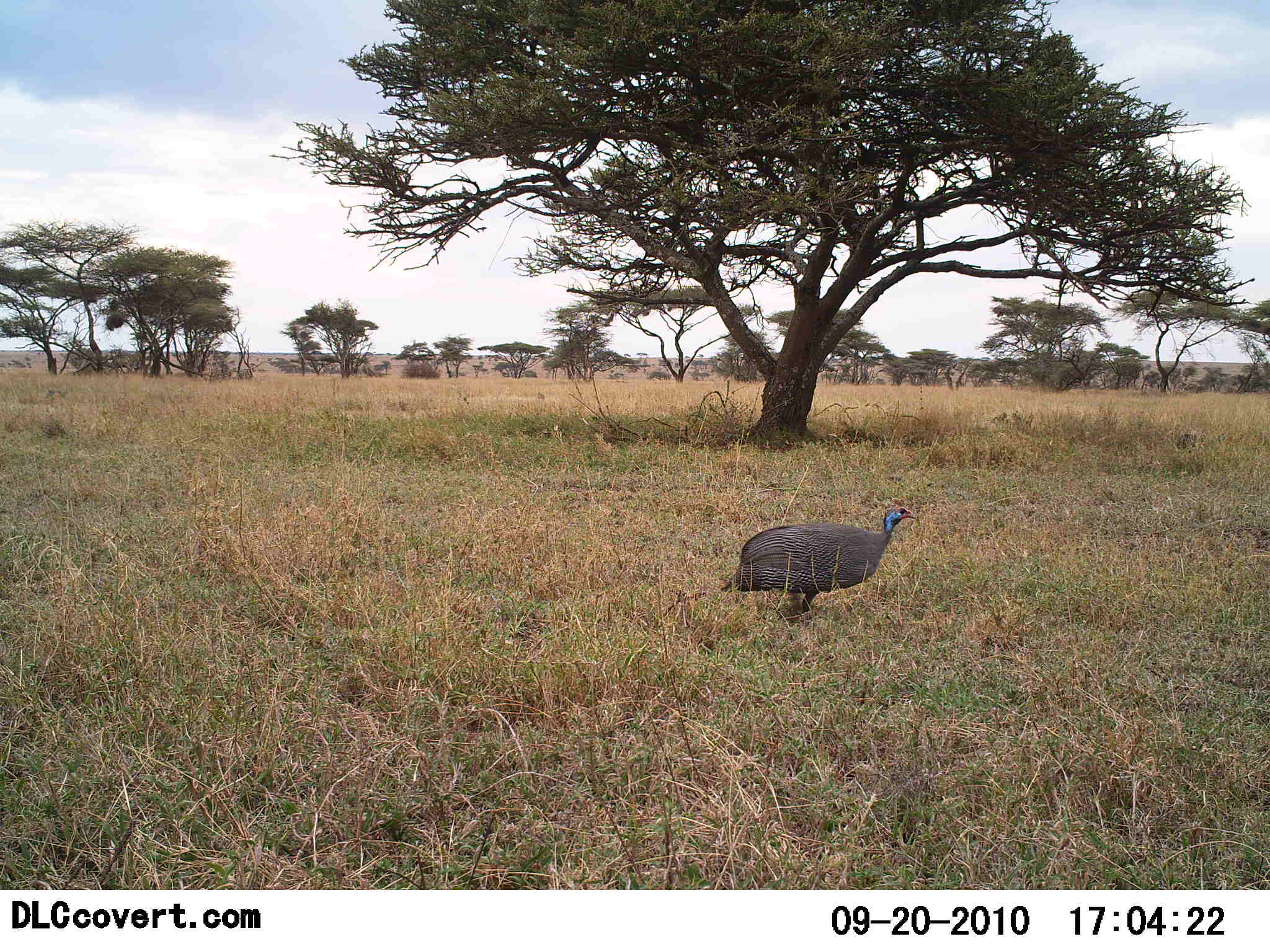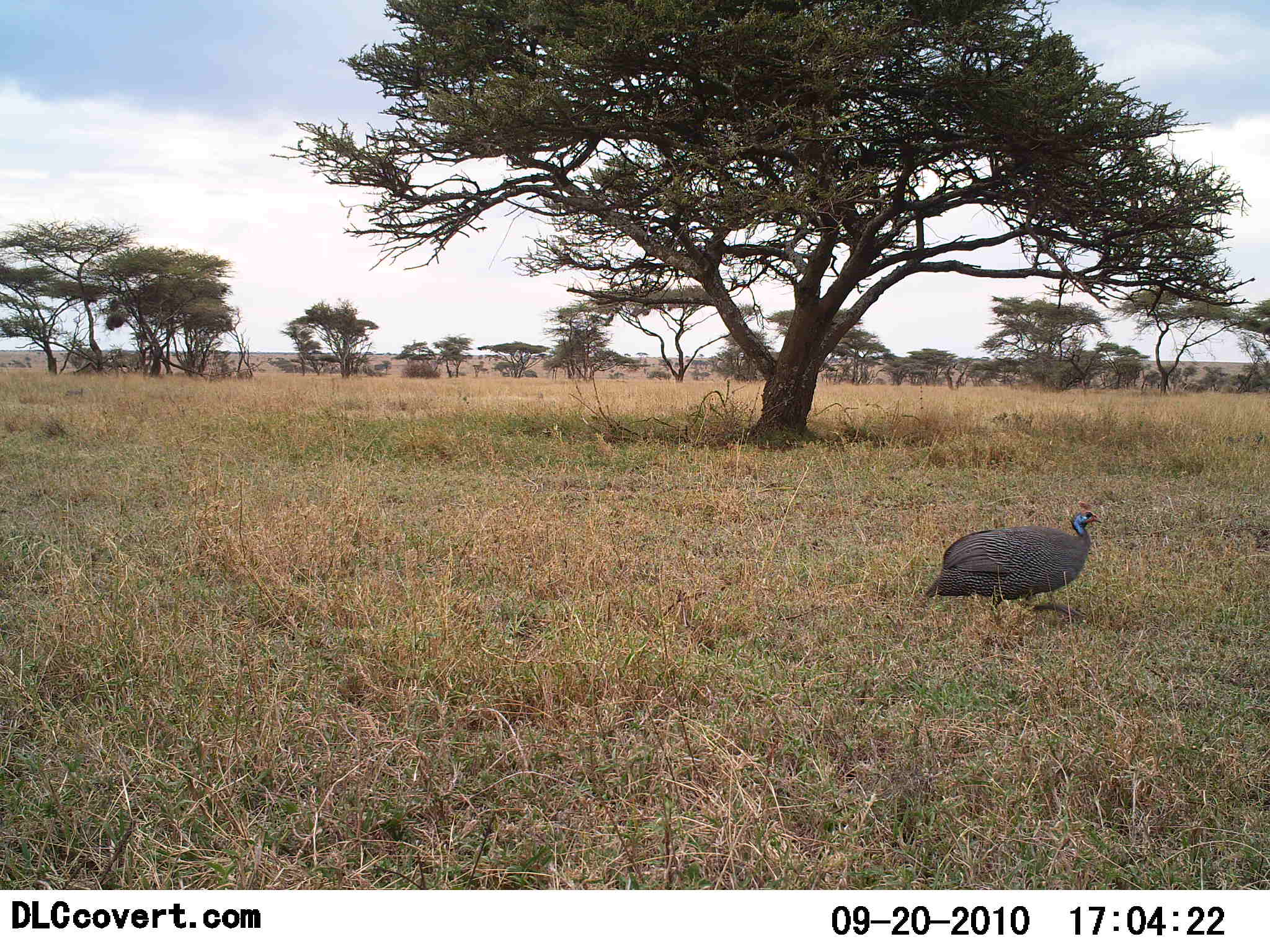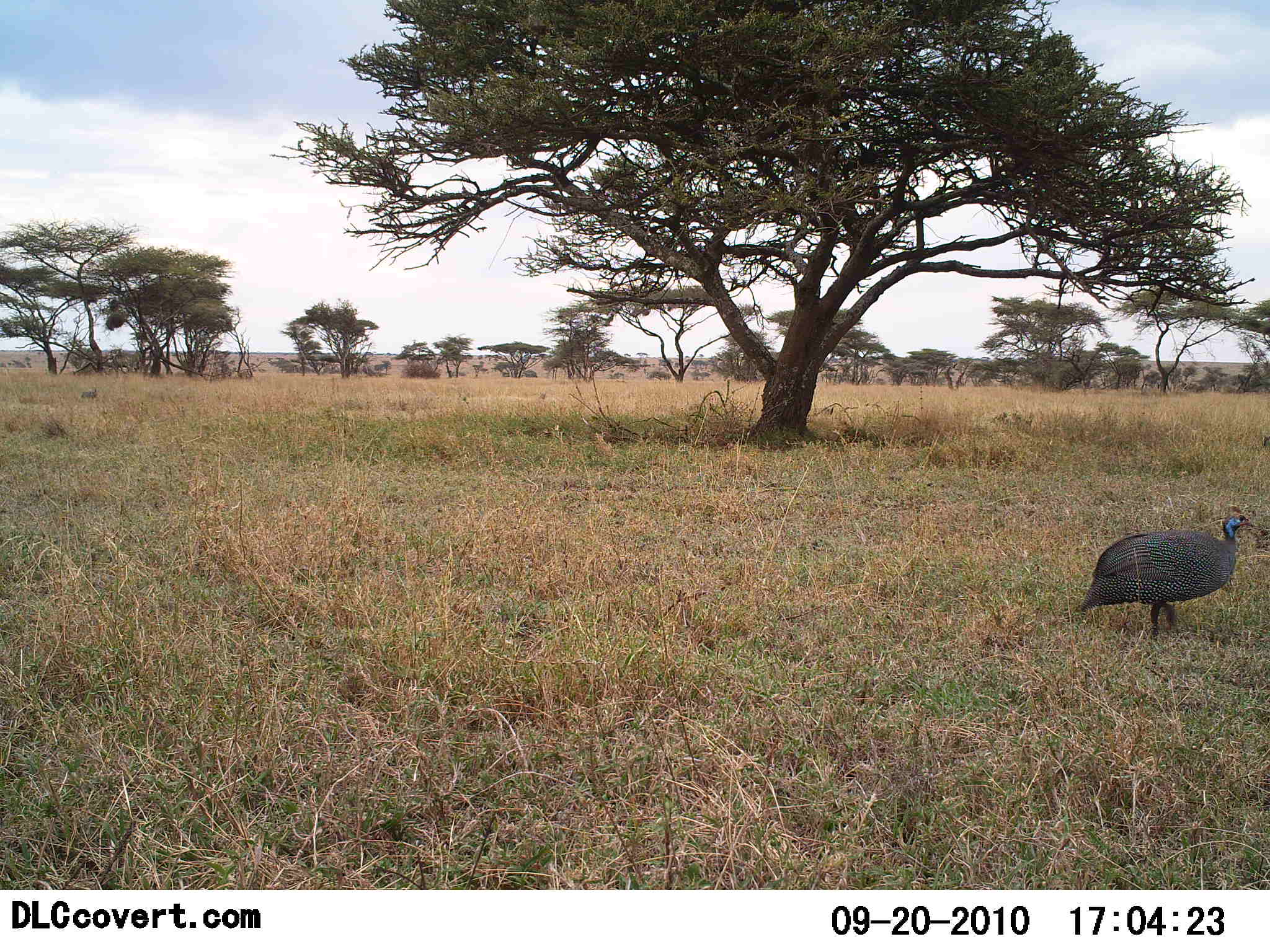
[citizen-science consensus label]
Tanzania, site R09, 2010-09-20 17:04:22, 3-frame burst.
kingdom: Animalia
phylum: Chordata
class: Aves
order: Galliformes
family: Numididae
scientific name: Numididae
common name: guinea fowl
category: guineafowl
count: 1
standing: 16%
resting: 0%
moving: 89%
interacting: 0%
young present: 0%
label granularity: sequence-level